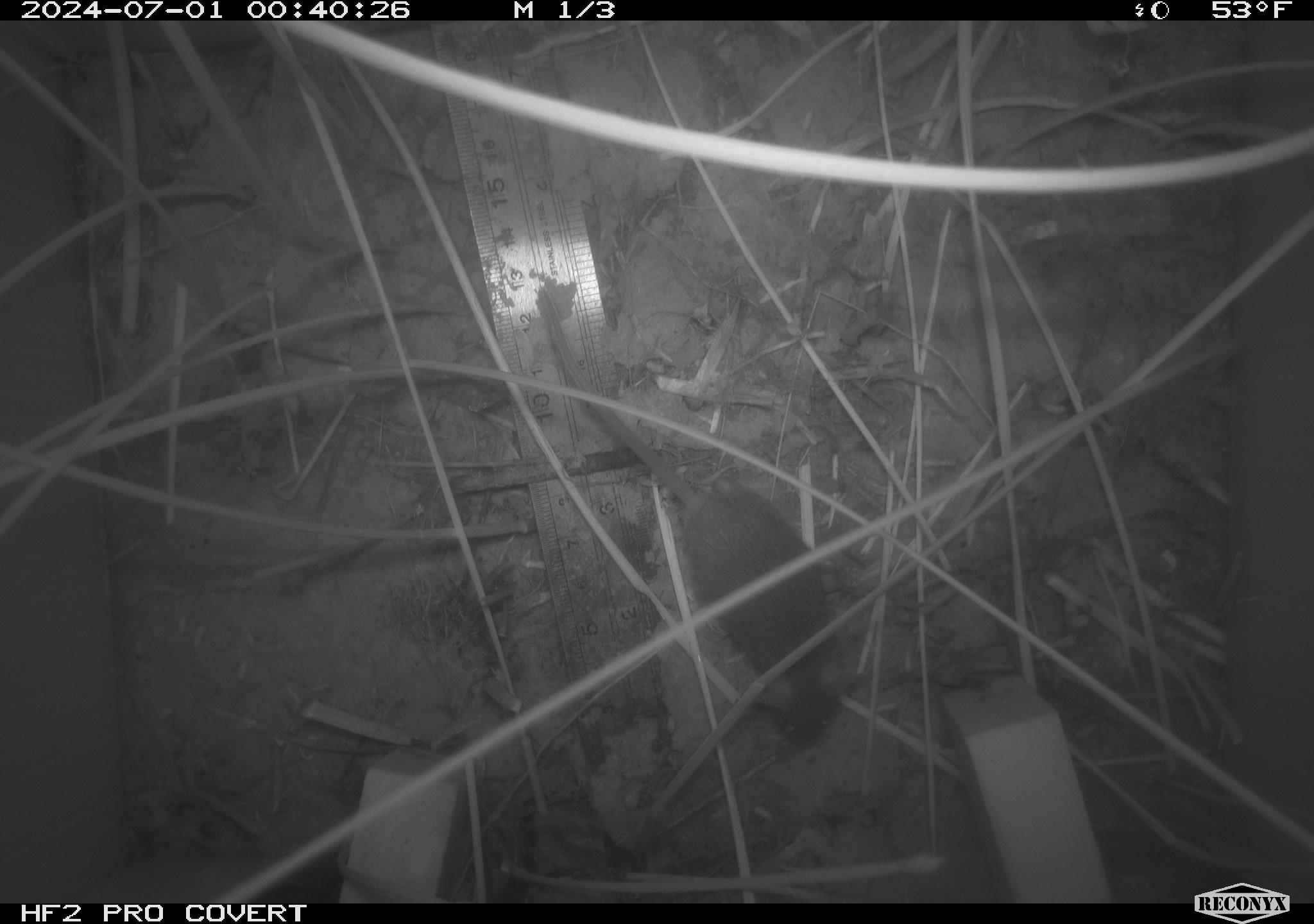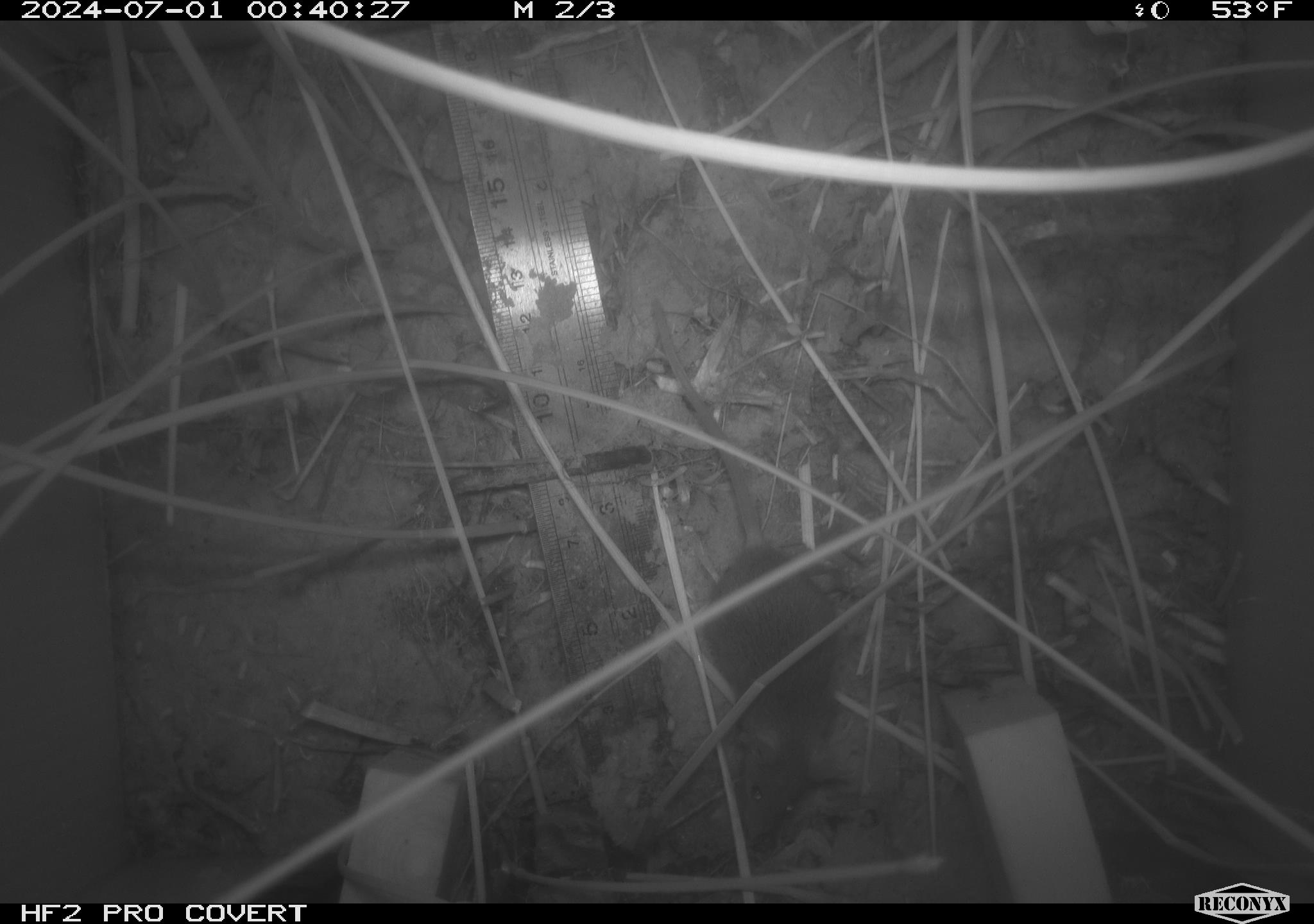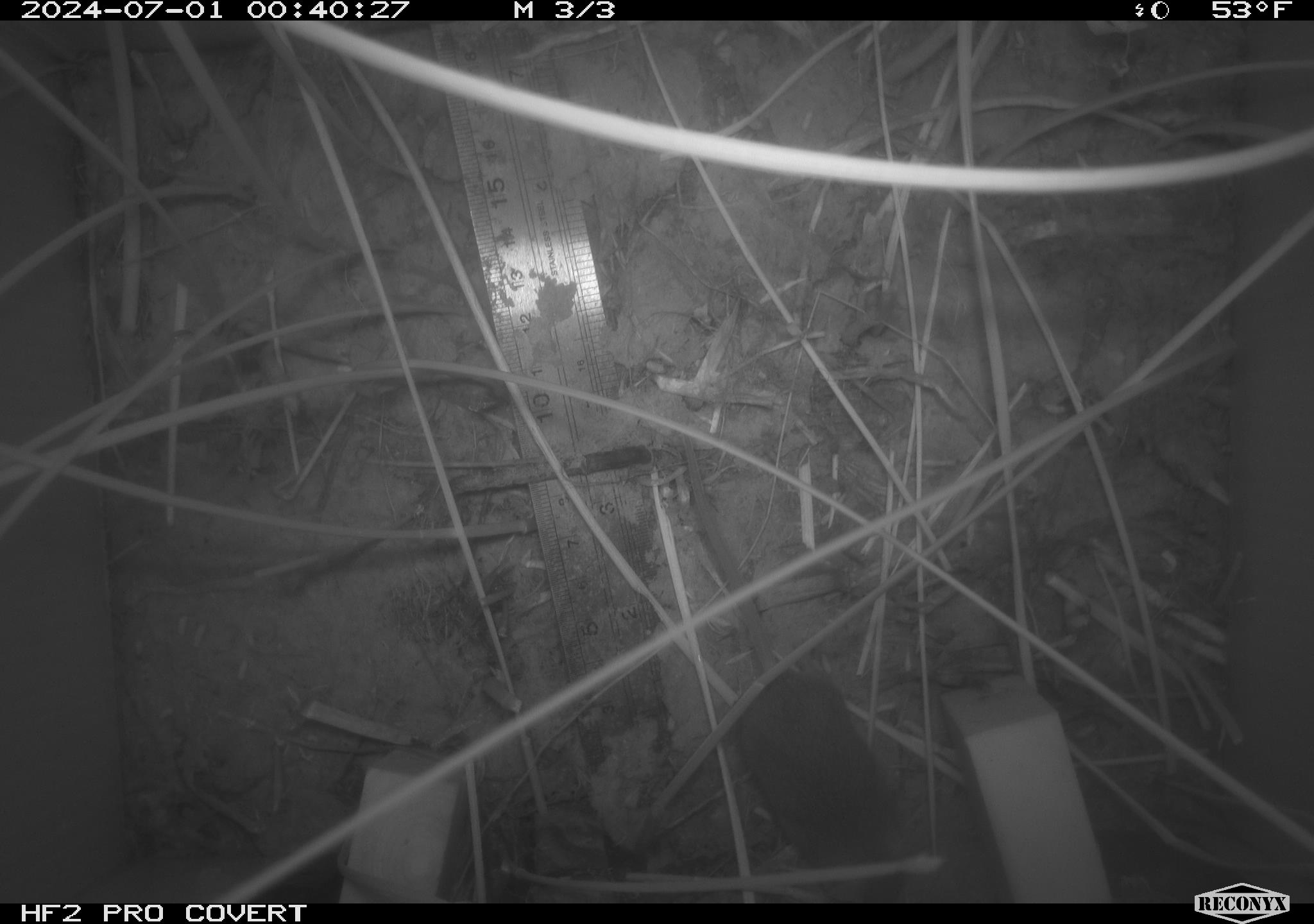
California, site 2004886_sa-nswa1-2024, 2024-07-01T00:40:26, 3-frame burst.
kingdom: Animalia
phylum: Chordata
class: Mammalia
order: Rodentia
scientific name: Rodentia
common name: rodent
Rodent (Rodentia).